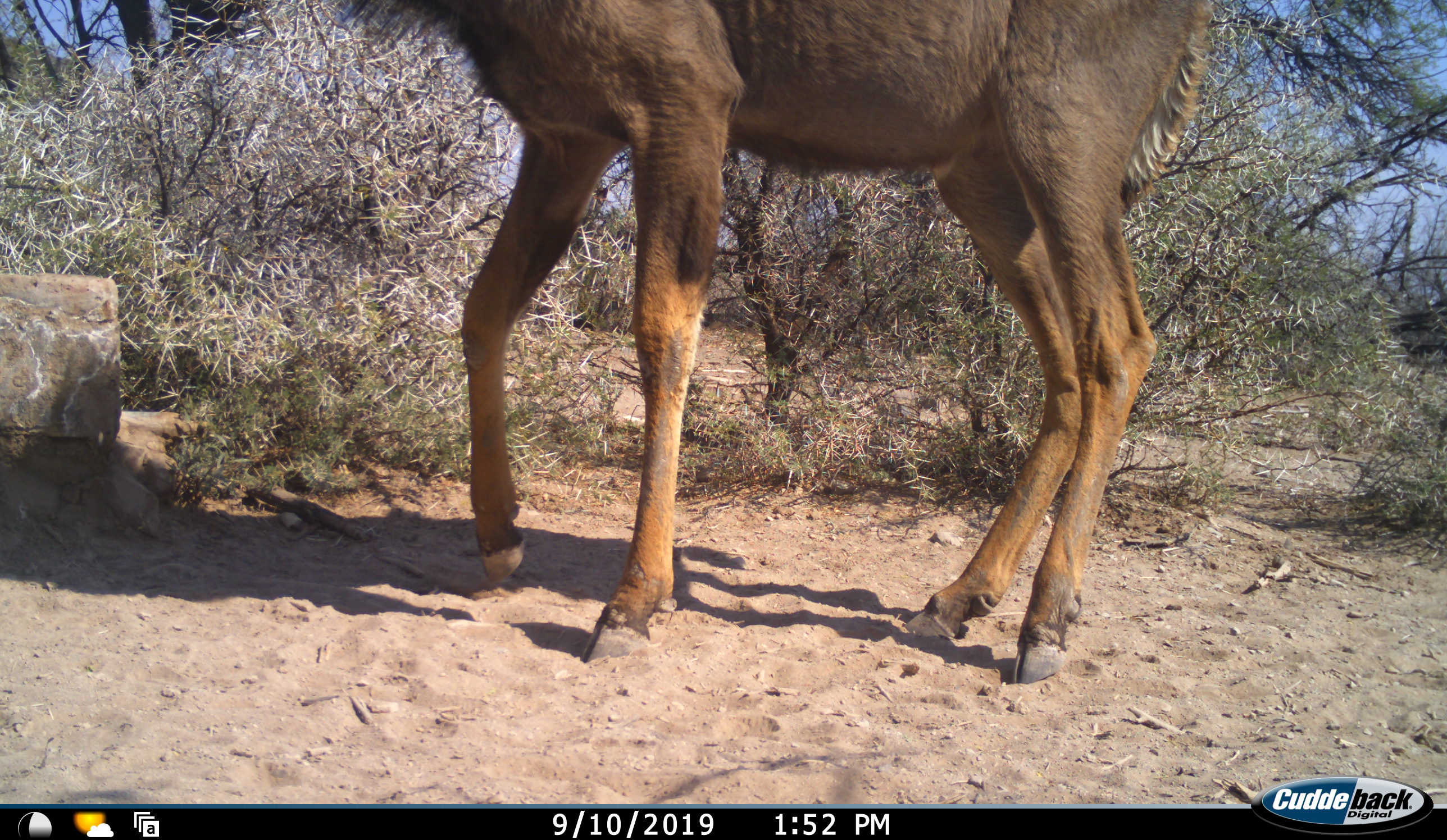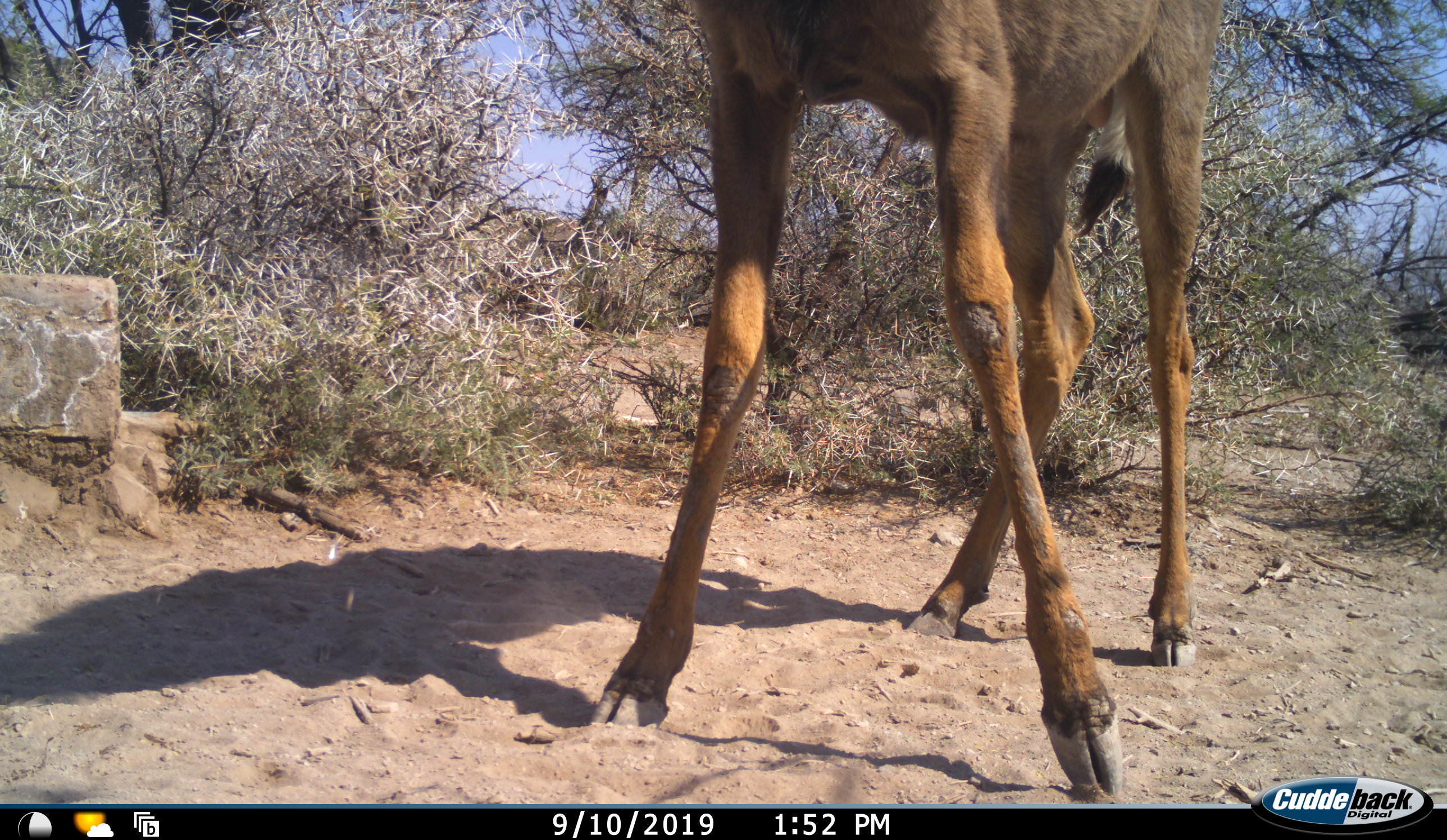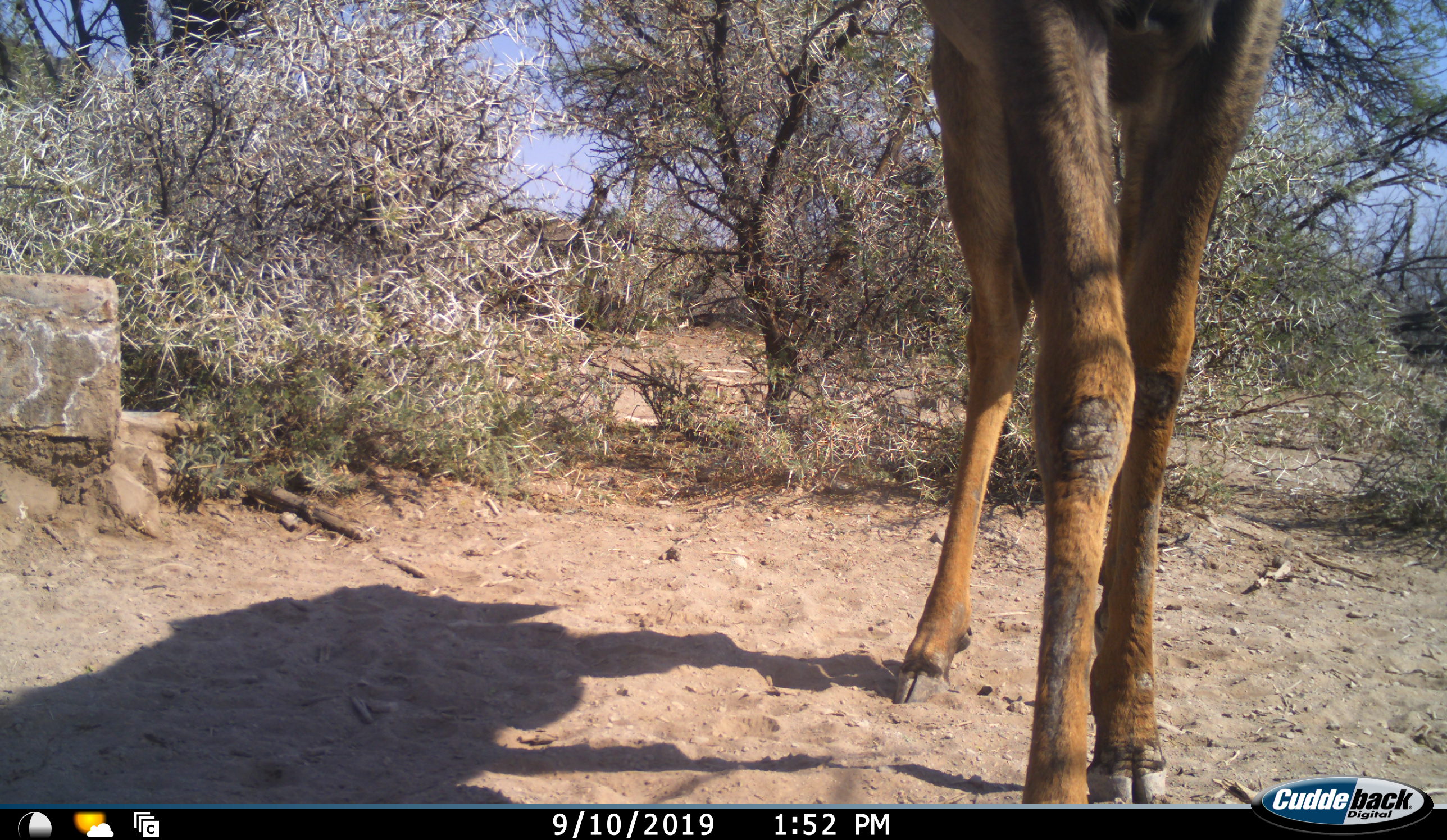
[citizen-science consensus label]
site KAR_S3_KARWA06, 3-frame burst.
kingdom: Animalia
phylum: Chordata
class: Mammalia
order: Artiodactyla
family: Bovidae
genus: Tragelaphus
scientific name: Tragelaphus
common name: kudu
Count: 1.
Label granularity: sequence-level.